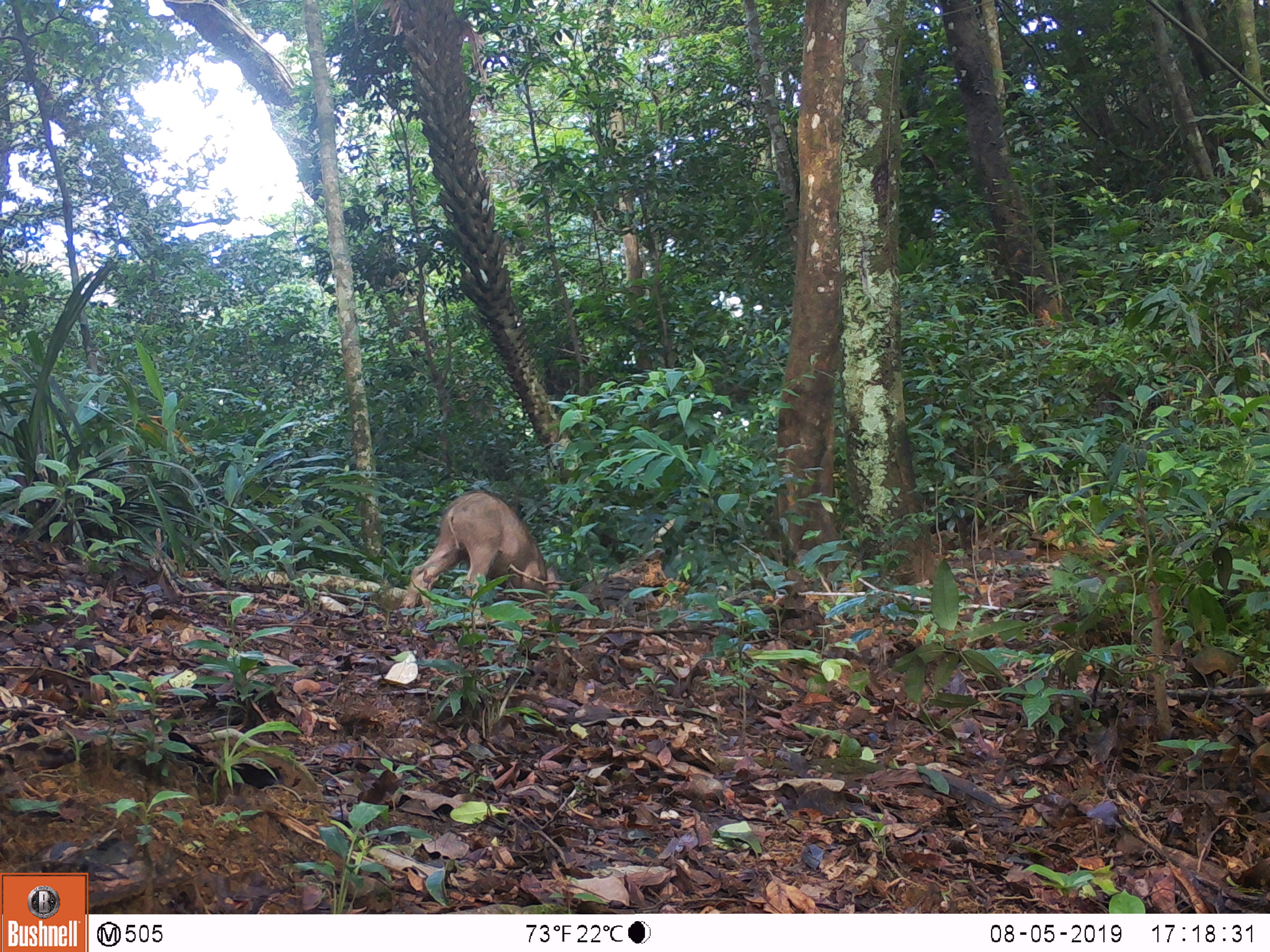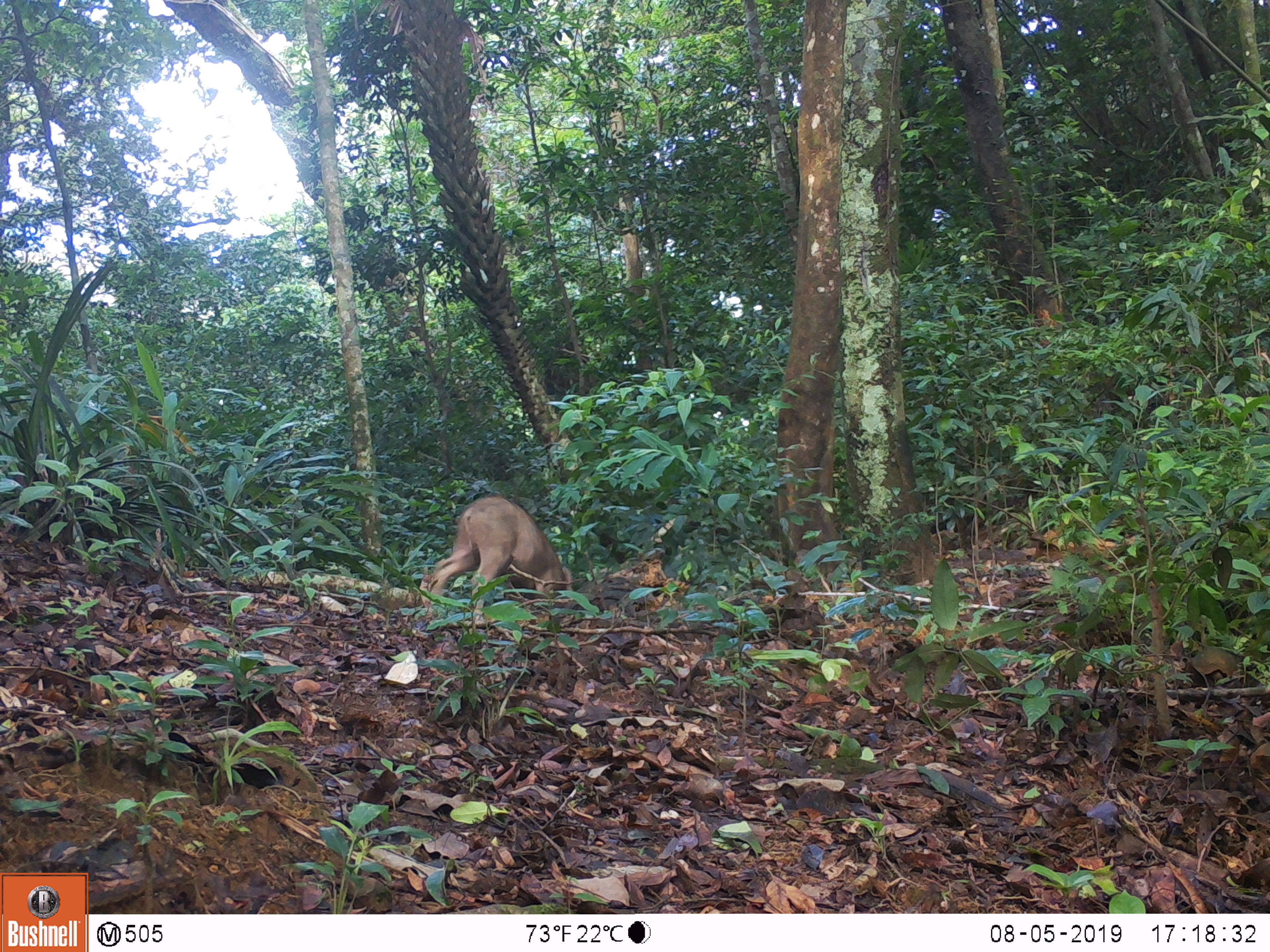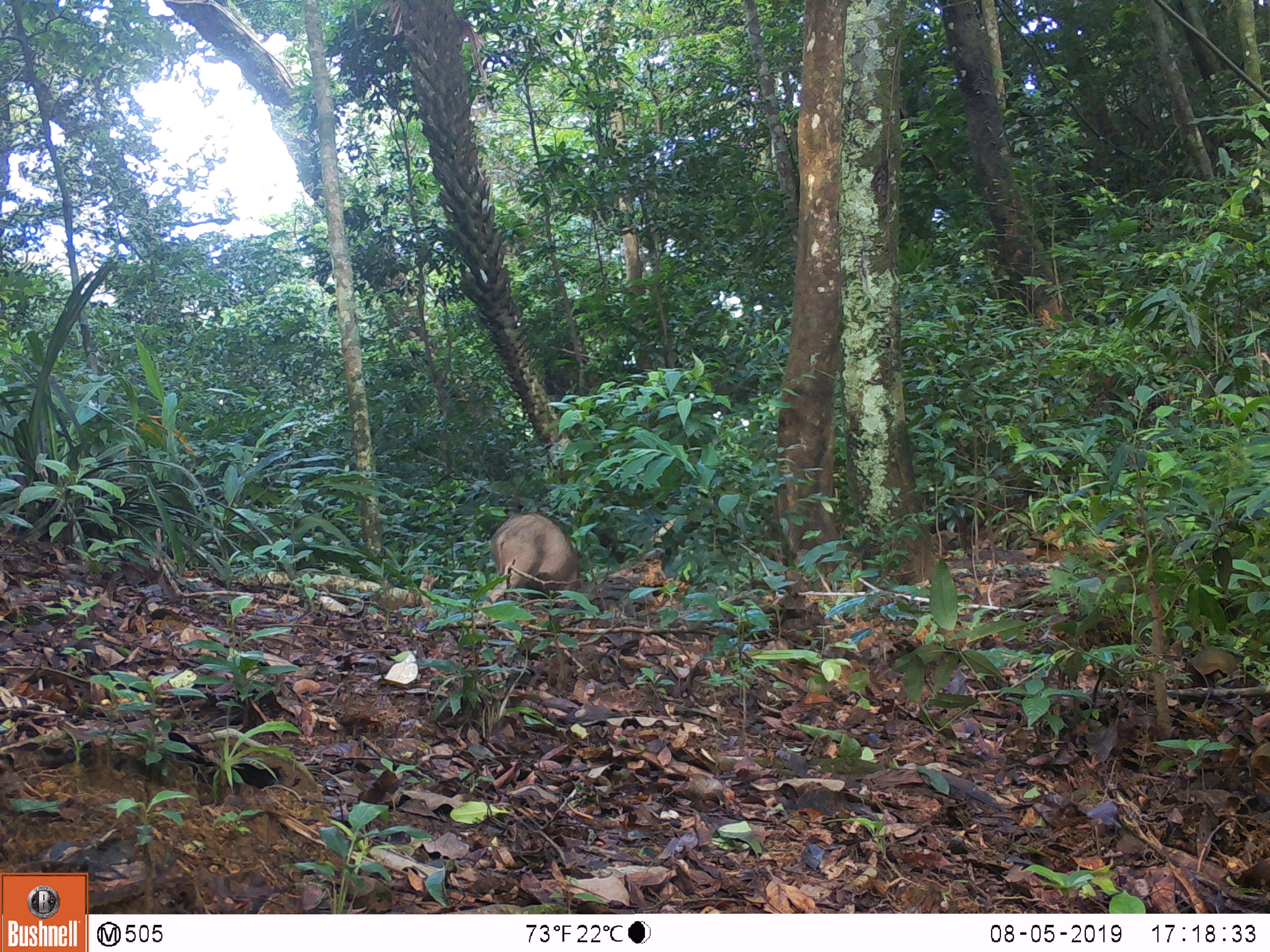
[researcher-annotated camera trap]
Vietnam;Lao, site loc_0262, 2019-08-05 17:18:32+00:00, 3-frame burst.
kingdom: Animalia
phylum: Chordata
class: Mammalia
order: Artiodactyla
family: Suidae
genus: Sus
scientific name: Sus scrofa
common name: eurasian wild pig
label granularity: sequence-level